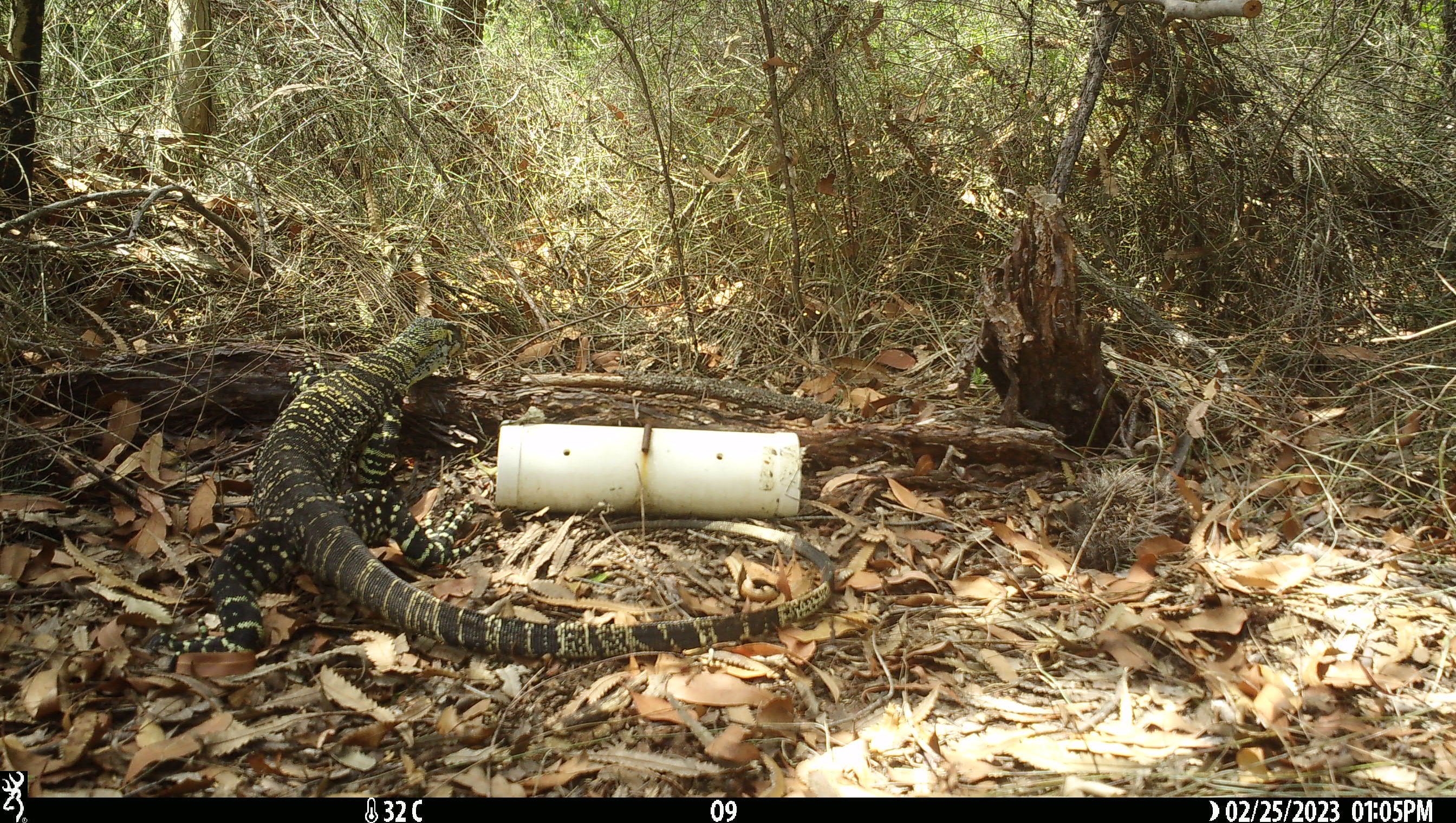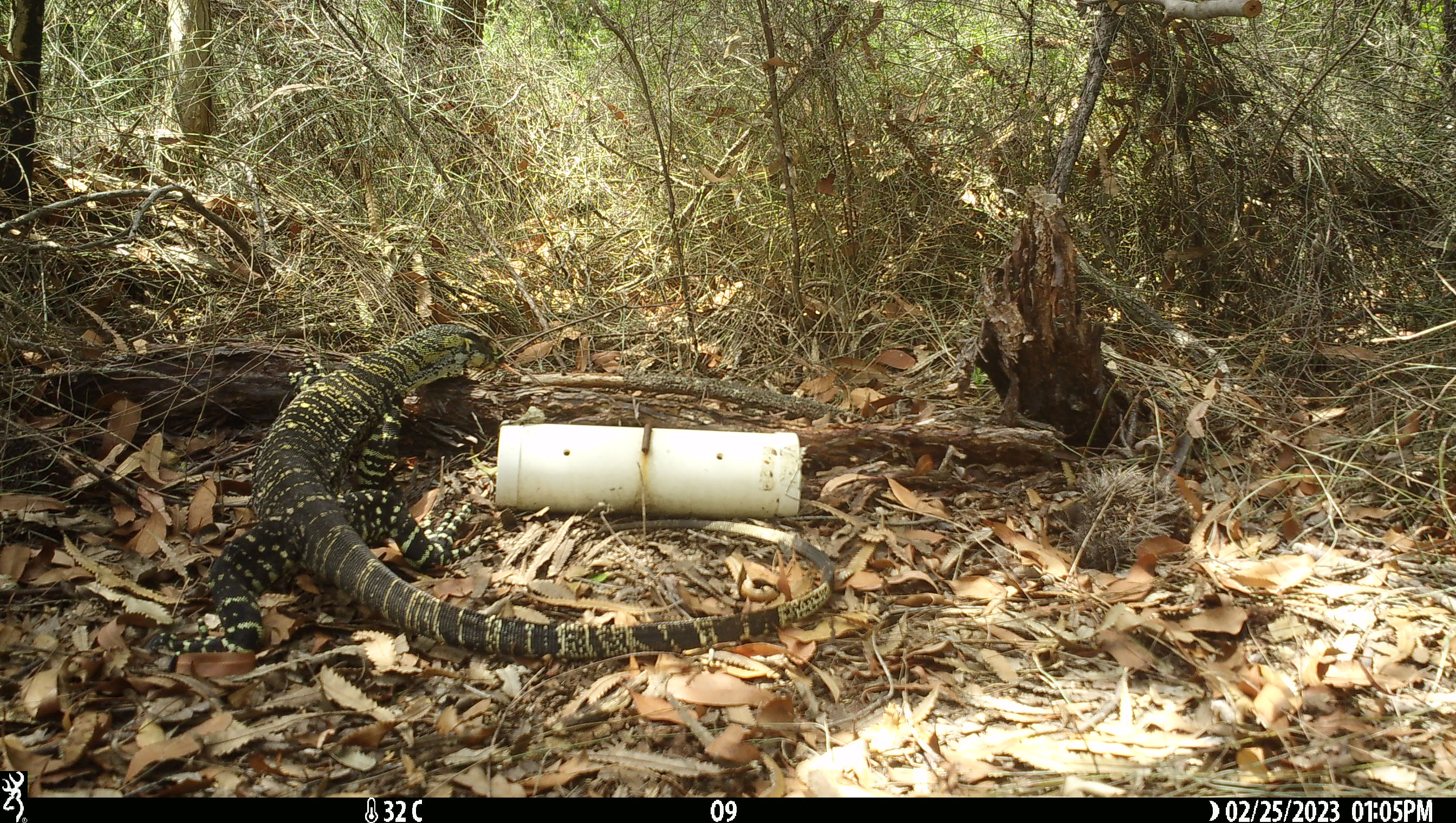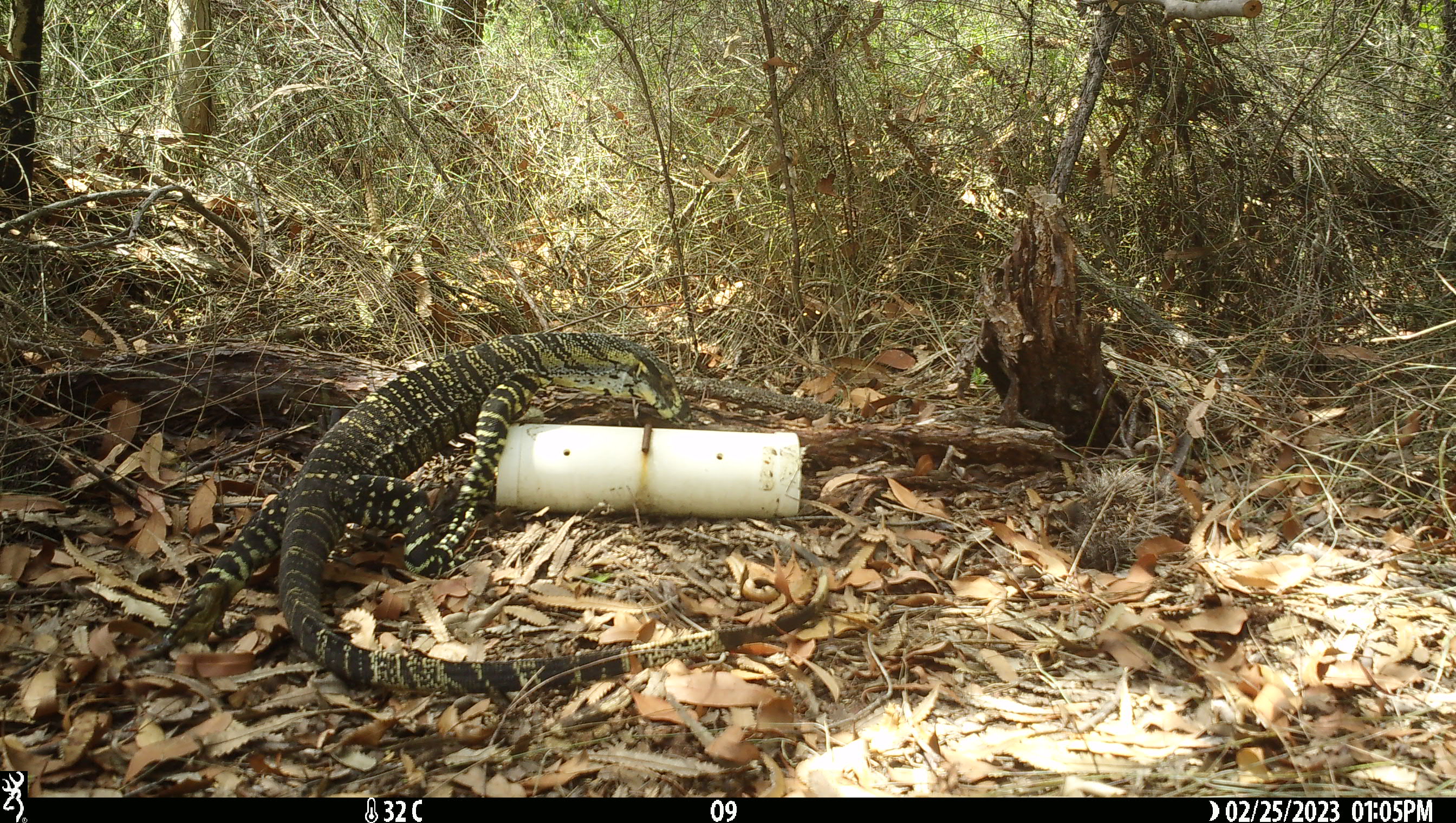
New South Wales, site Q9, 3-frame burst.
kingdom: Animalia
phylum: Chordata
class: Reptilia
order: Squamata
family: Varanidae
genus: Varanus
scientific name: Varanus varius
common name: lace monitor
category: goanna